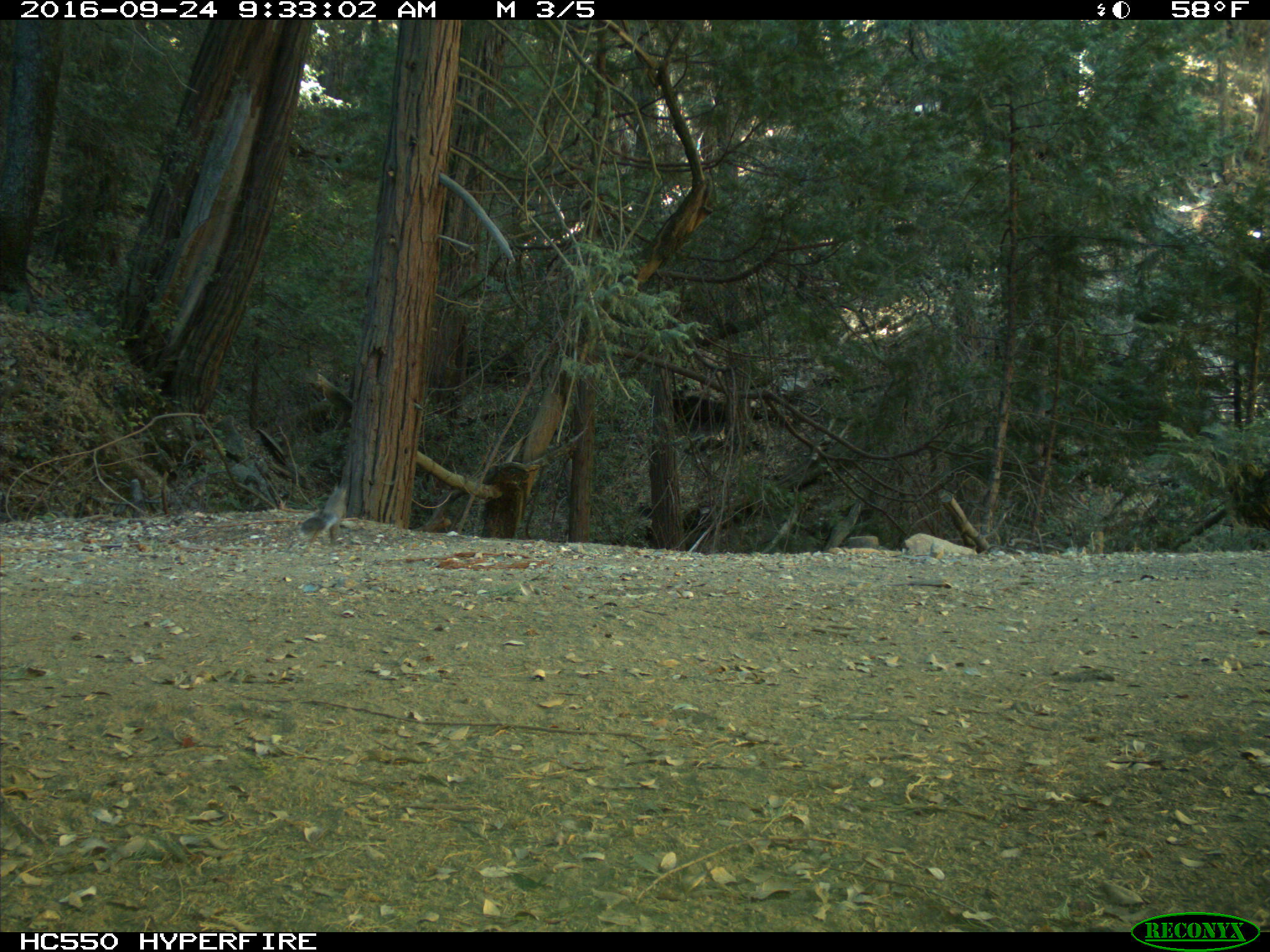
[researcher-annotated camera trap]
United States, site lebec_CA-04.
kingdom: Animalia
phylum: Chordata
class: Mammalia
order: Rodentia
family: Sciuridae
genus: Sciurus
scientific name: Sciurus carolinensis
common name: eastern gray squirrel